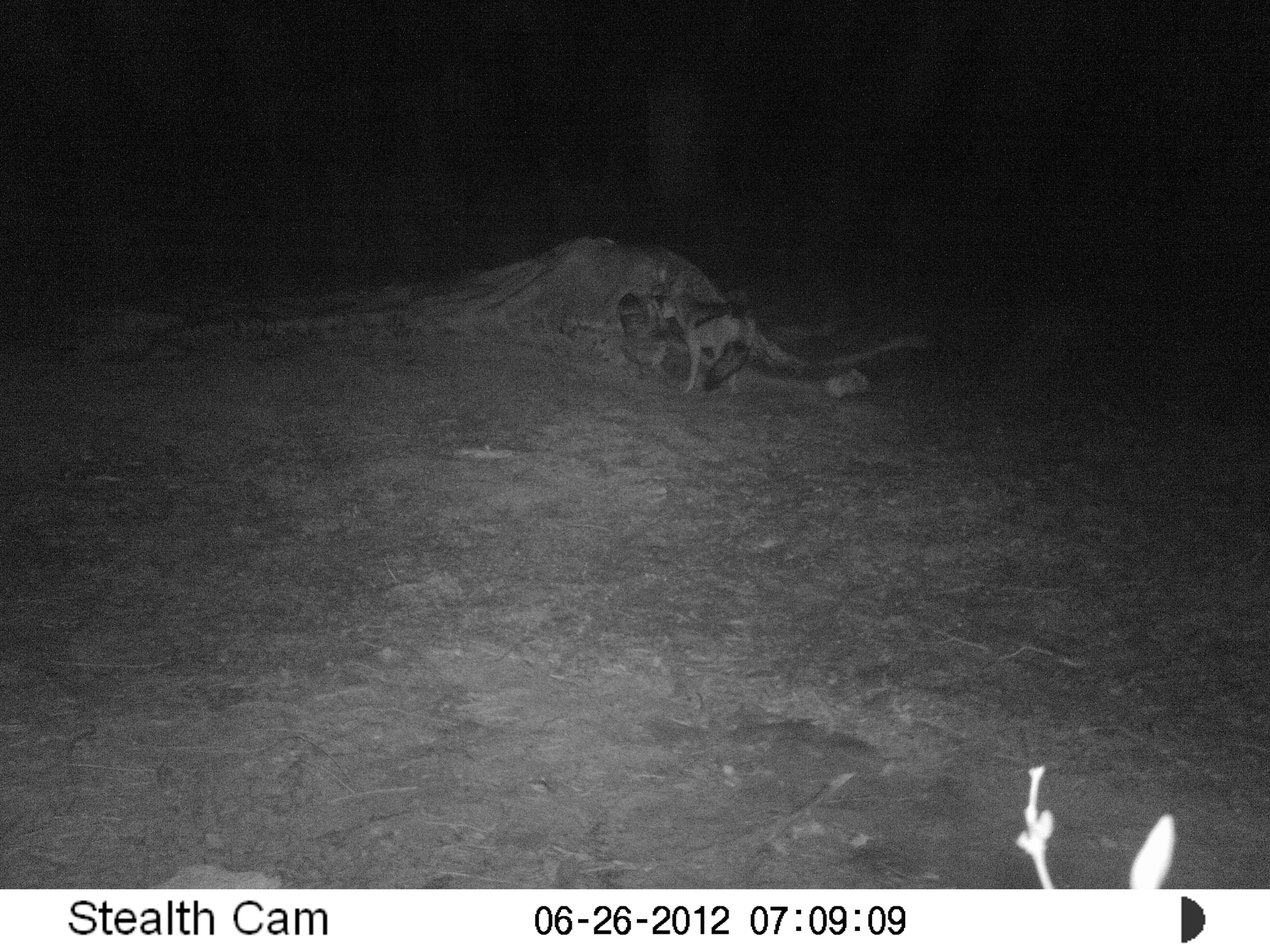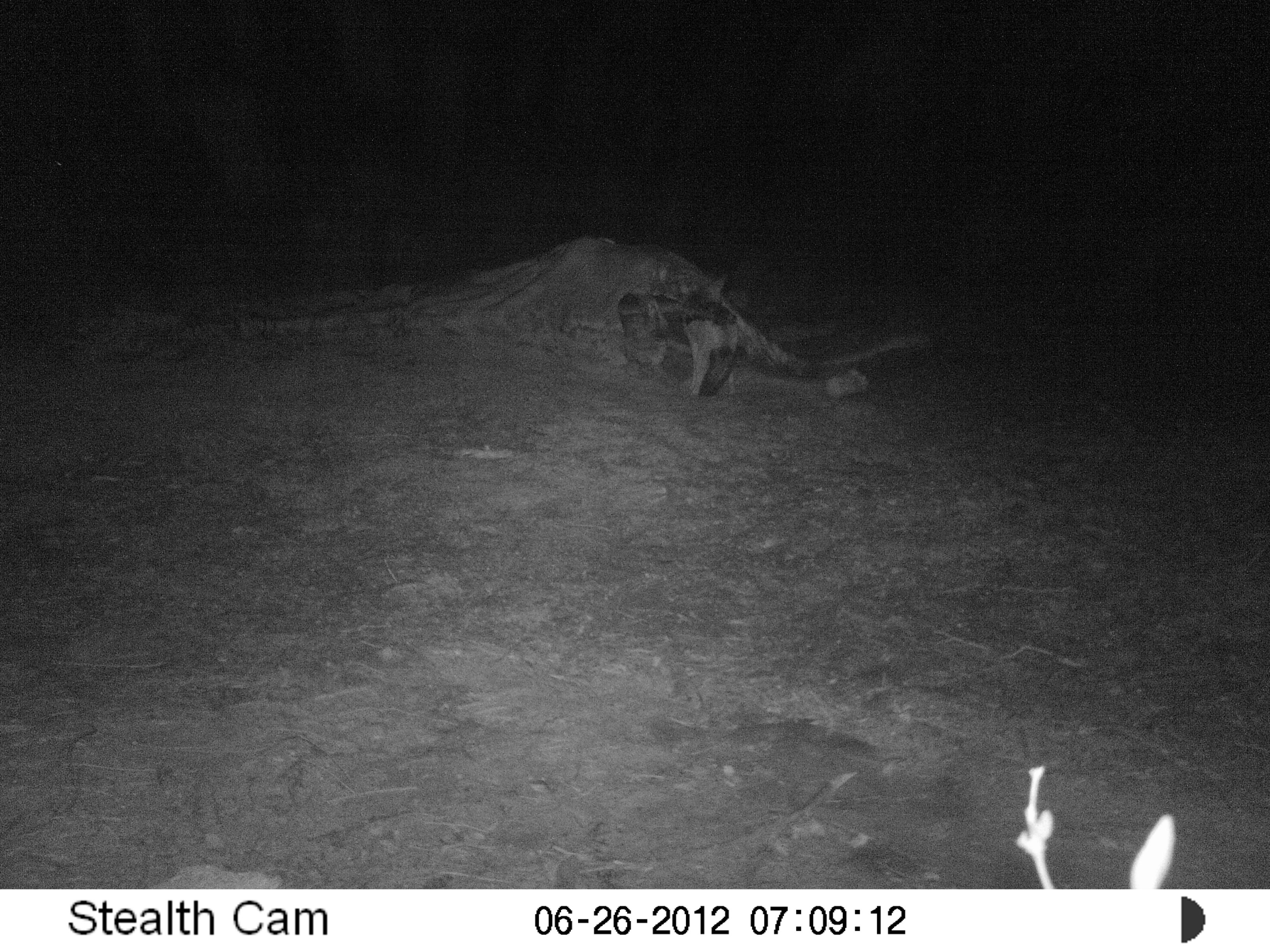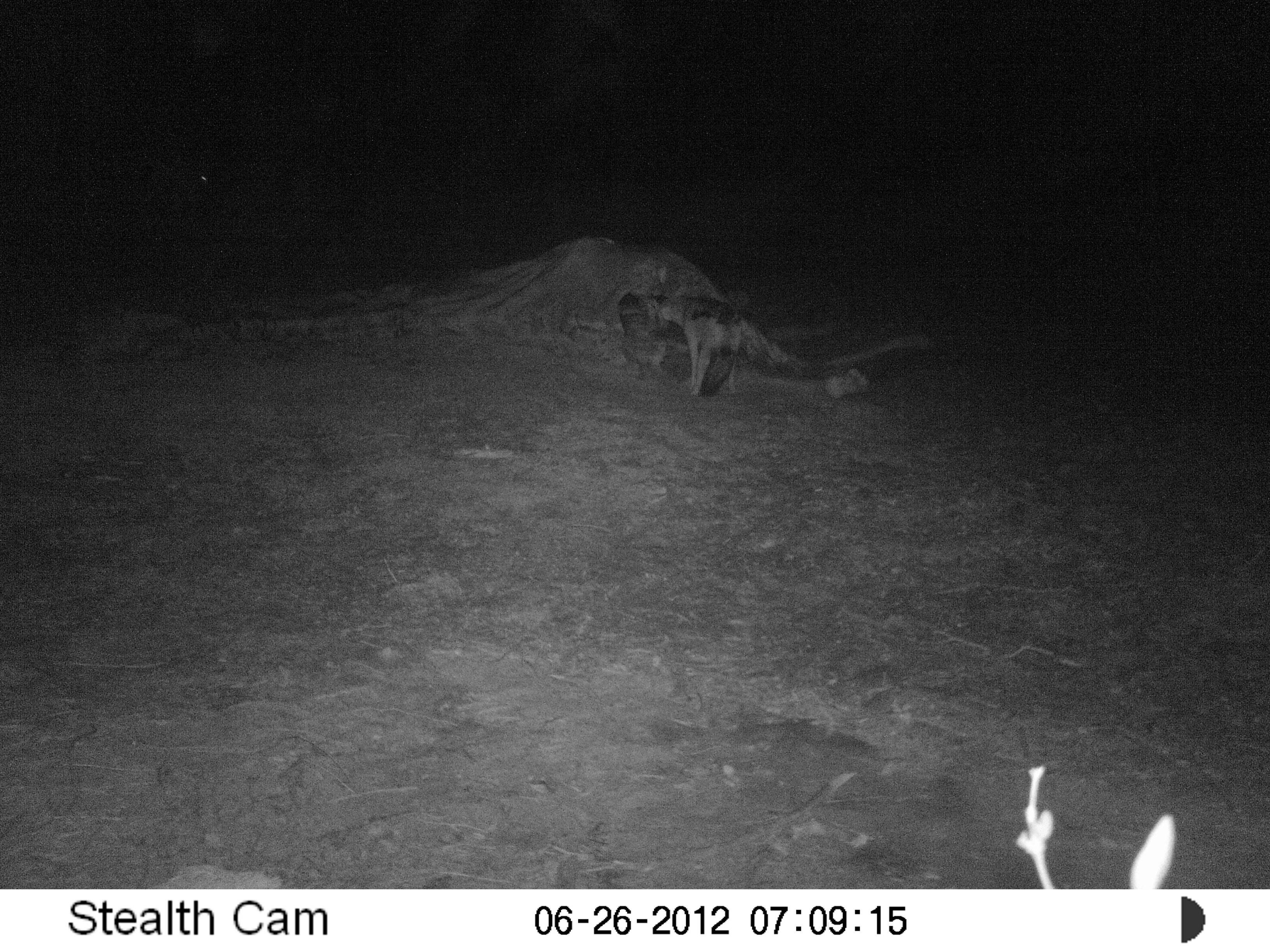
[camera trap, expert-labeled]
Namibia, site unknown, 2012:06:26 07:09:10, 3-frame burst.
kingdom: Animalia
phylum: Chordata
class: Mammalia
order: Carnivora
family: Canidae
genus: Lupulella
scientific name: Lupulella mesomelas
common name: black-backed jackal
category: canis mesomelas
Canis mesomelas (black-backed jackal) (Lupulella mesomelas).